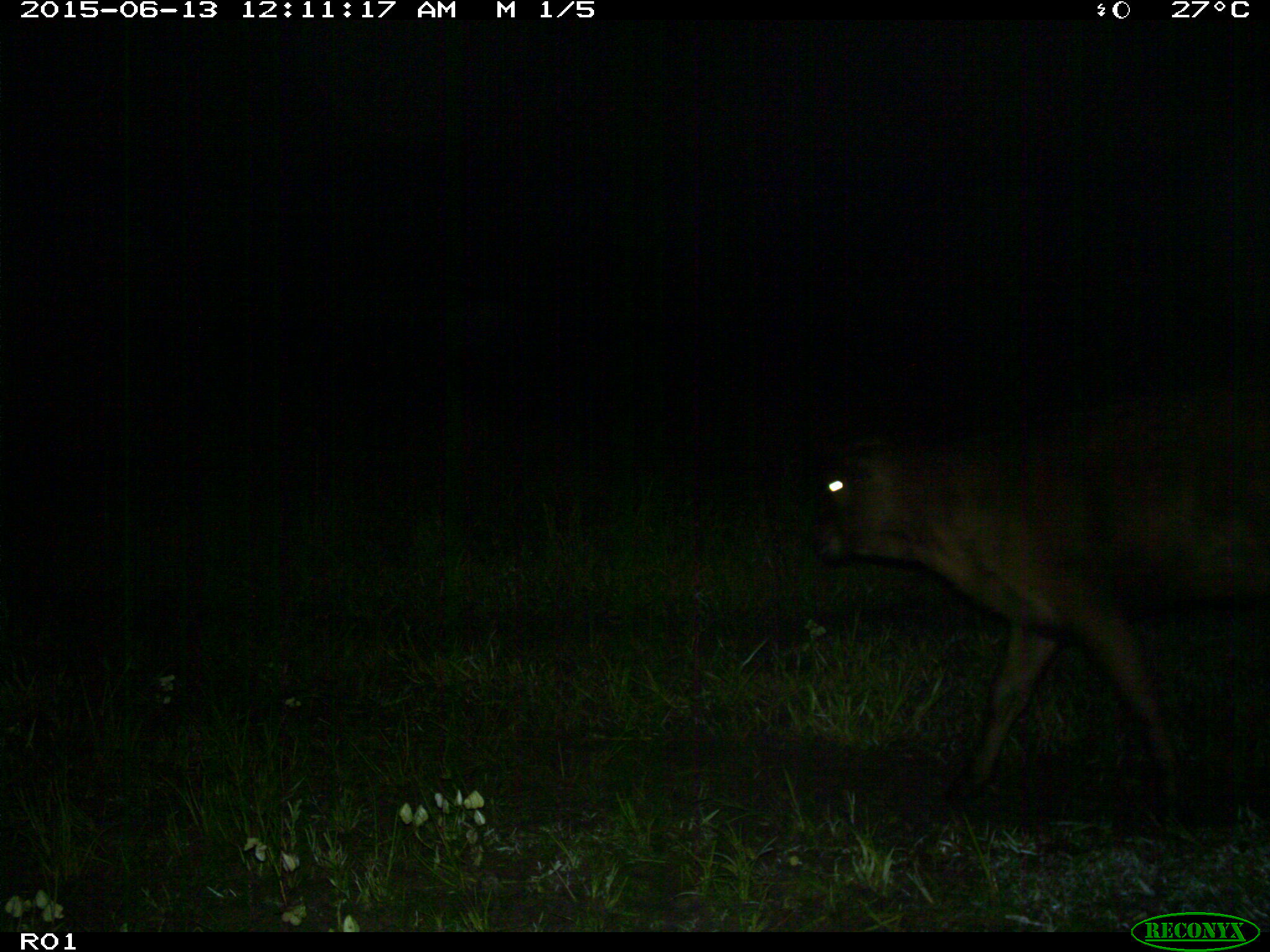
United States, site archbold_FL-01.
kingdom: Animalia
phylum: Chordata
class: Mammalia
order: Artiodactyla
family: Bovidae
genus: Bos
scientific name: Bos taurus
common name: domestic cow